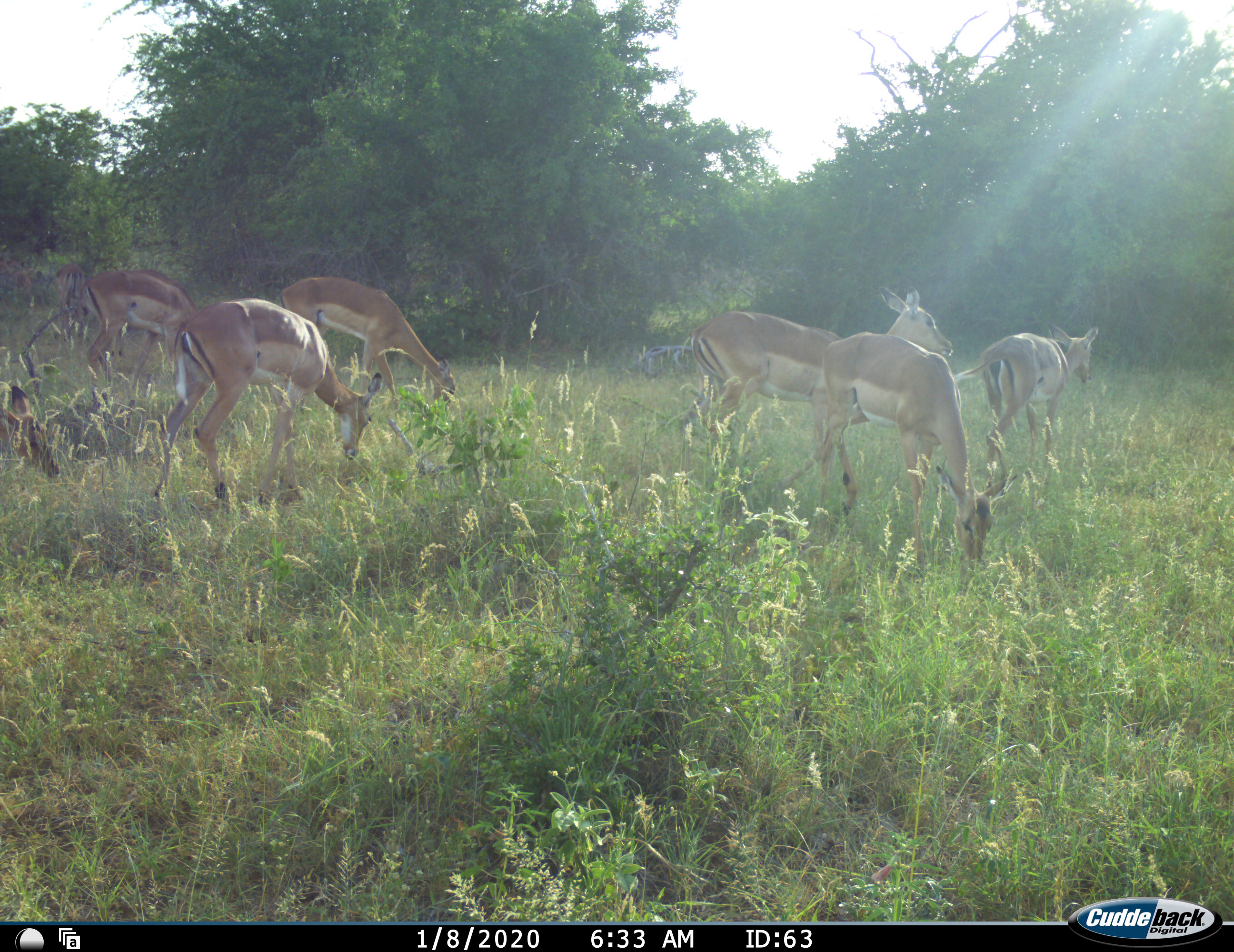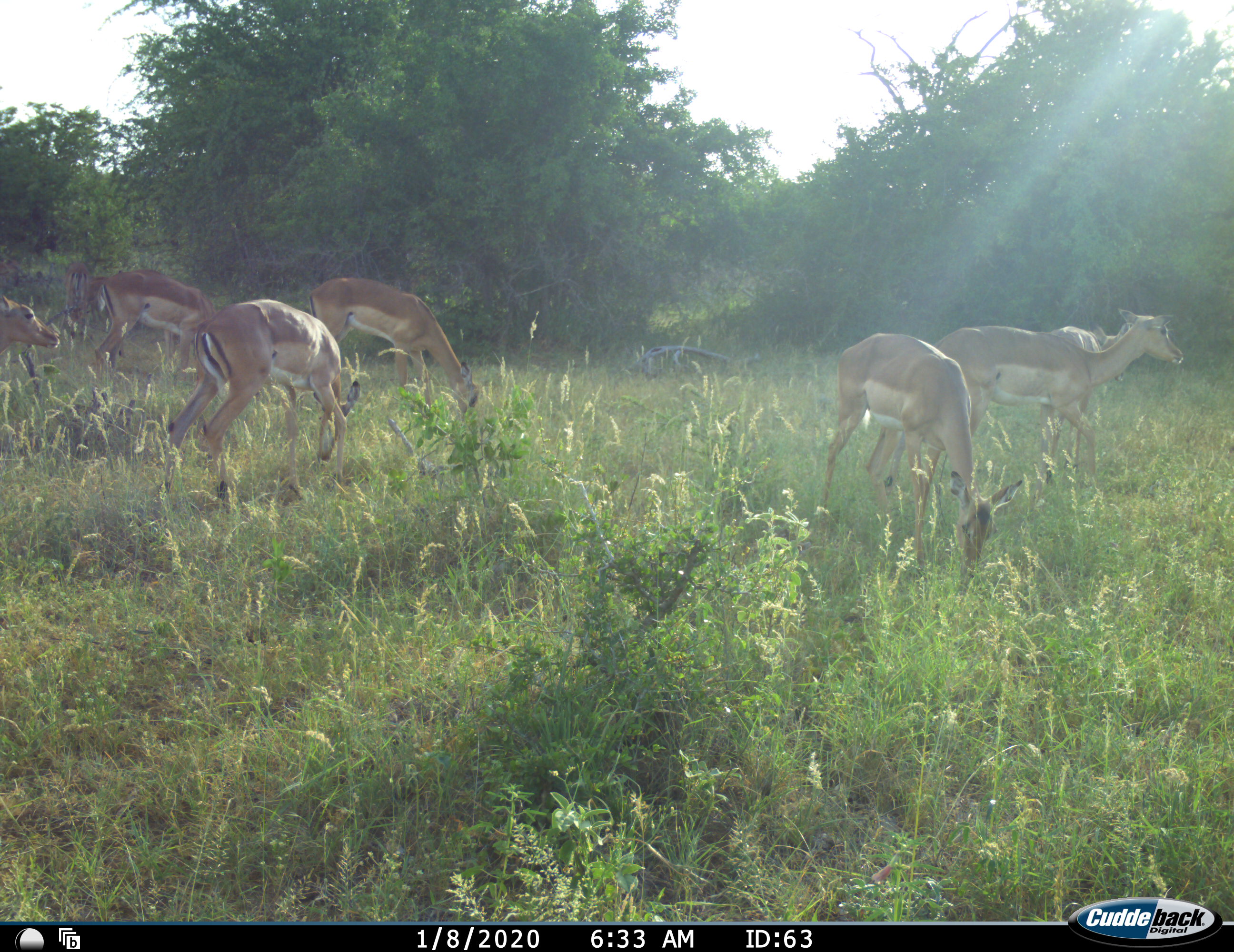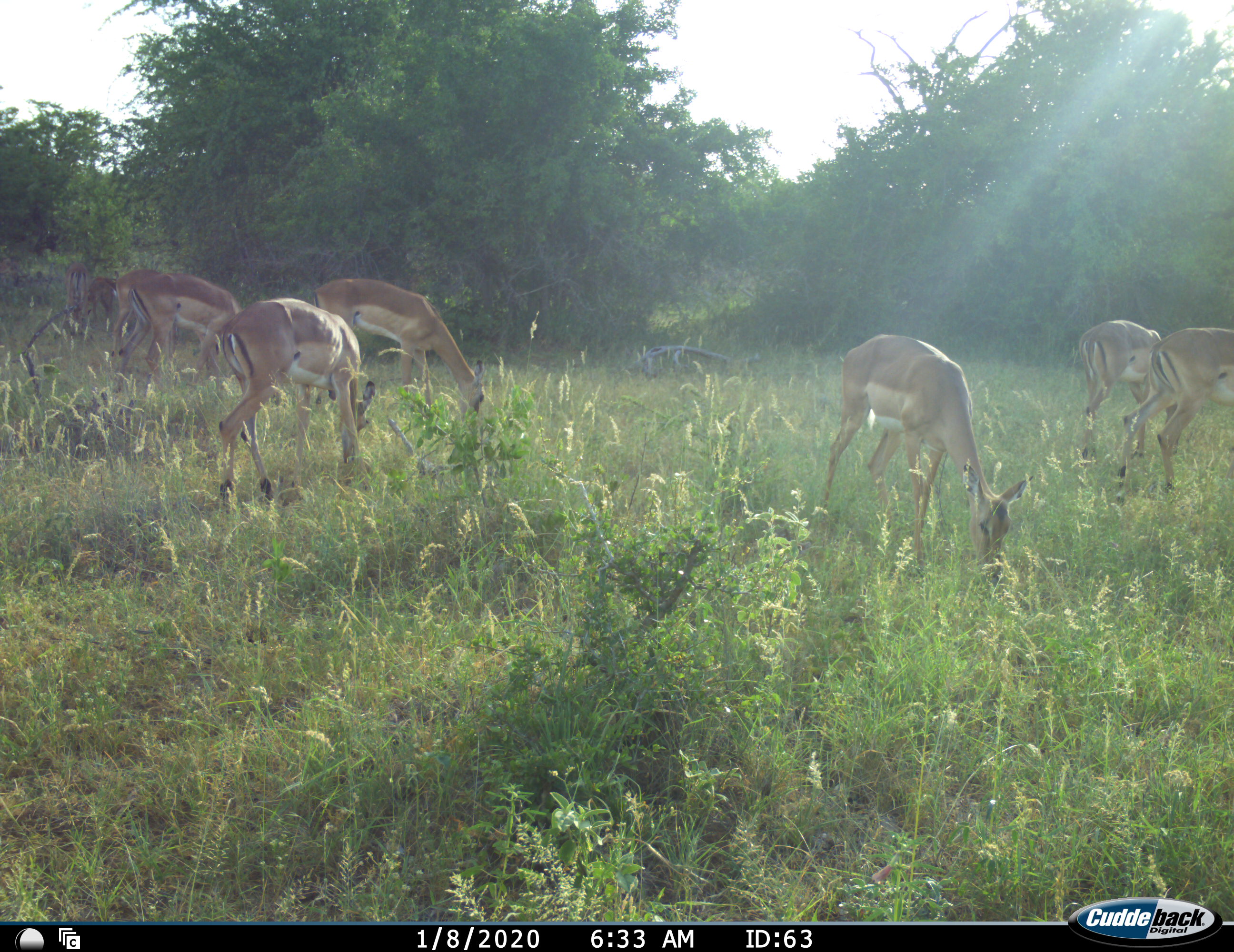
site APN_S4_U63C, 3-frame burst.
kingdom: Animalia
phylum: Chordata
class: Mammalia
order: Artiodactyla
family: Bovidae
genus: Aepyceros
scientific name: Aepyceros melampus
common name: impala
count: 7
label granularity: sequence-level